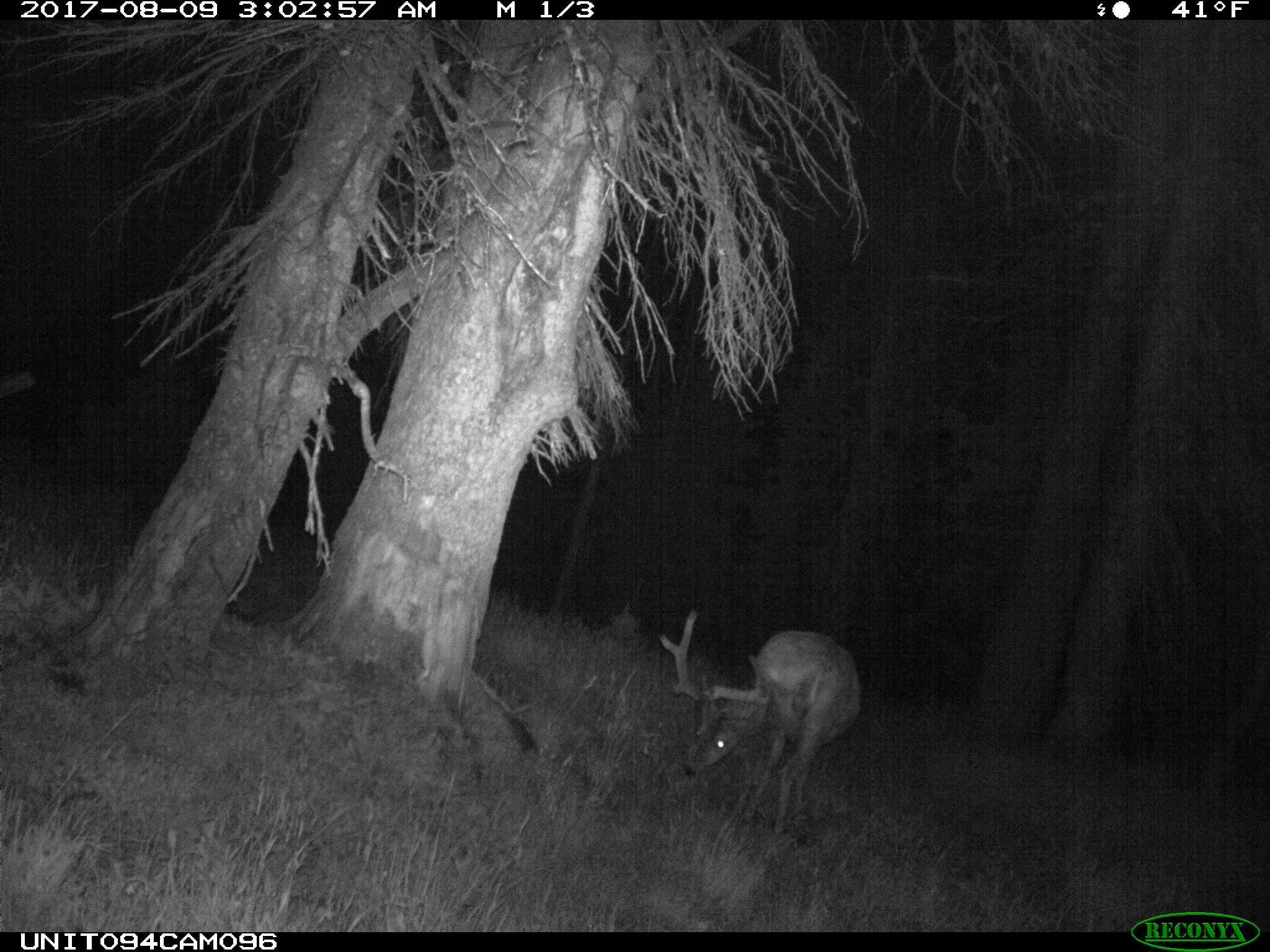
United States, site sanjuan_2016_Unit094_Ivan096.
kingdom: Animalia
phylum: Chordata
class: Mammalia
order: Artiodactyla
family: Cervidae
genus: Odocoileus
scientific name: Odocoileus hemionus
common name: mule deer